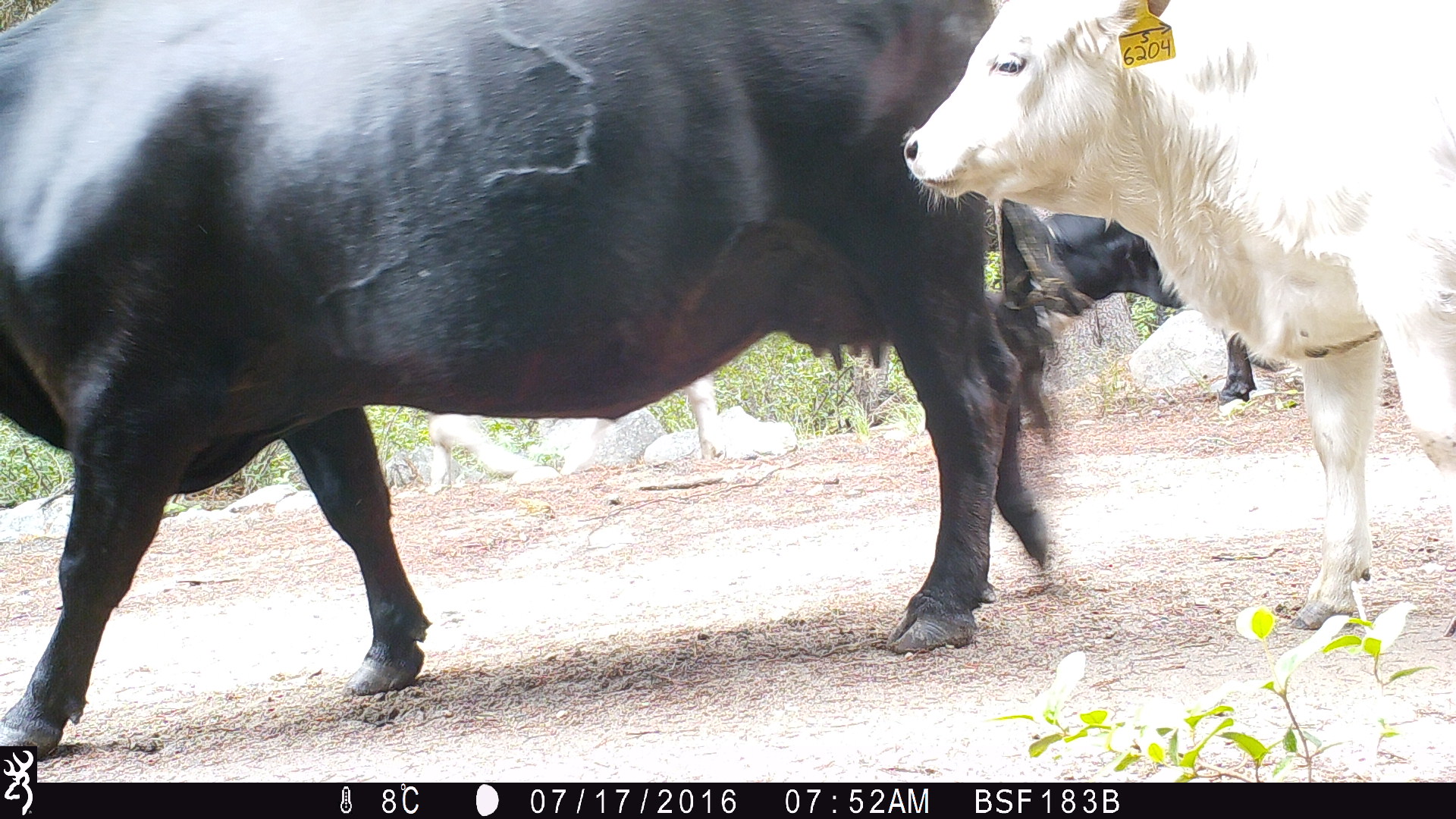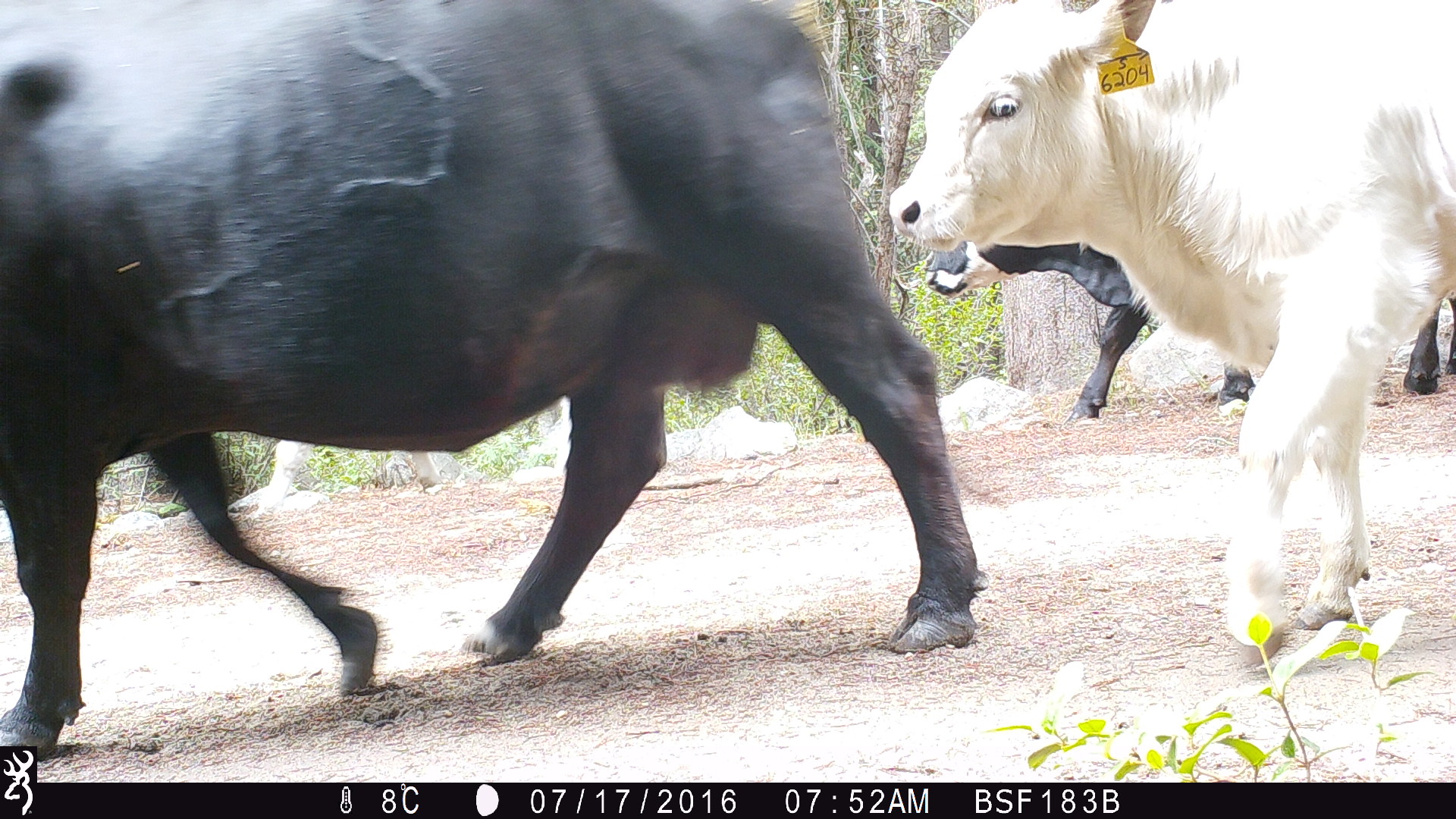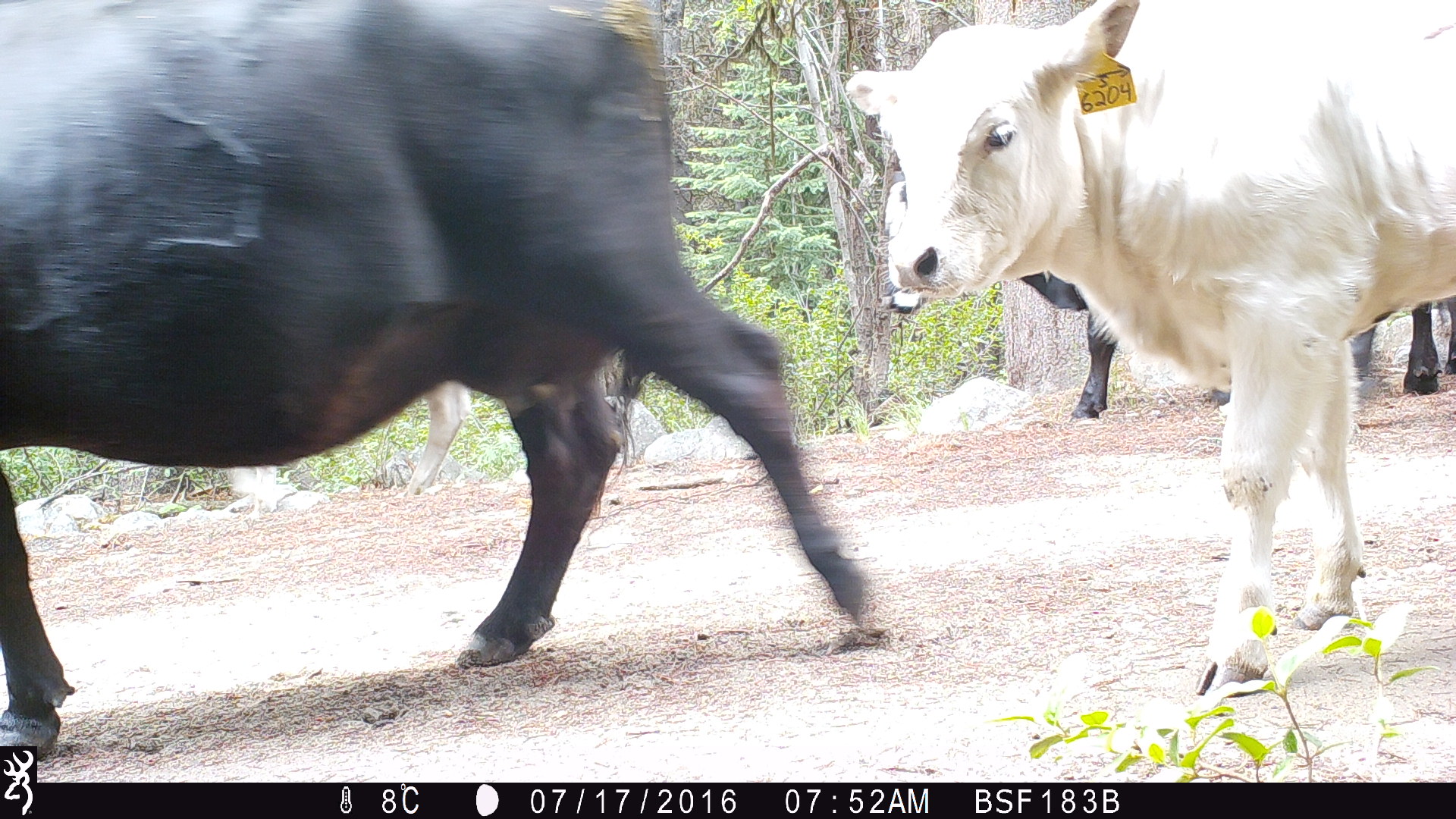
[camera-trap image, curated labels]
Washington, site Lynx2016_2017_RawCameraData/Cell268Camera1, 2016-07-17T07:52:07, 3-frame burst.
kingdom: Animalia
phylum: Chordata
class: Mammalia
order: Artiodactyla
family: Bovidae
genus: Bos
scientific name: Bos taurus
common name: domestic cattle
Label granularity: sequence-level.